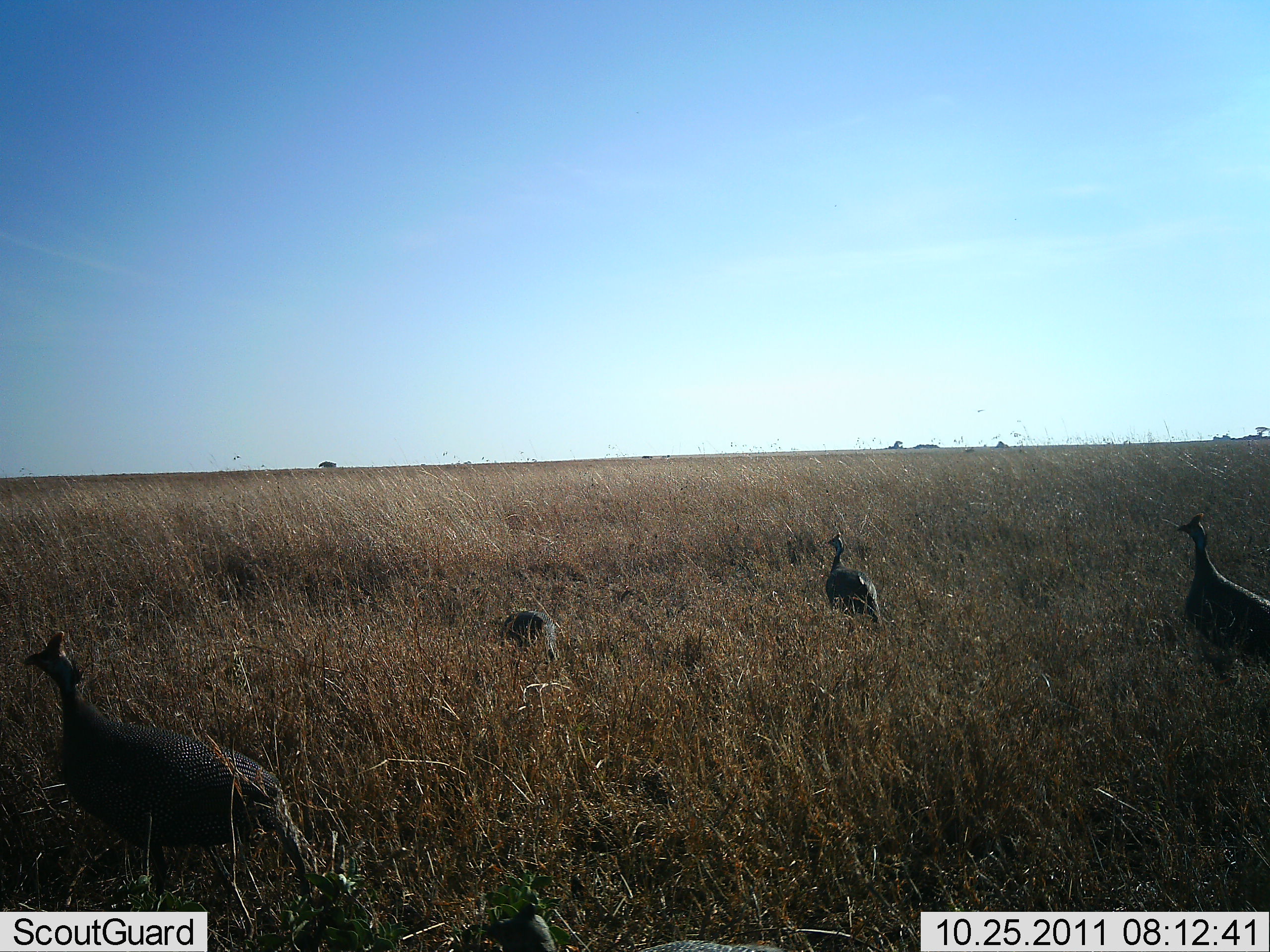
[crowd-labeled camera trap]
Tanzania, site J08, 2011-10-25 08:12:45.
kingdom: Animalia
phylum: Chordata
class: Aves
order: Galliformes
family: Numididae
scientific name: Numididae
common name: guinea fowl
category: guineafowl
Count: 4.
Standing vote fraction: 79%.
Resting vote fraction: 0%.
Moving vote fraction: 21%.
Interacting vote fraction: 0%.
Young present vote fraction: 0%.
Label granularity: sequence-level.